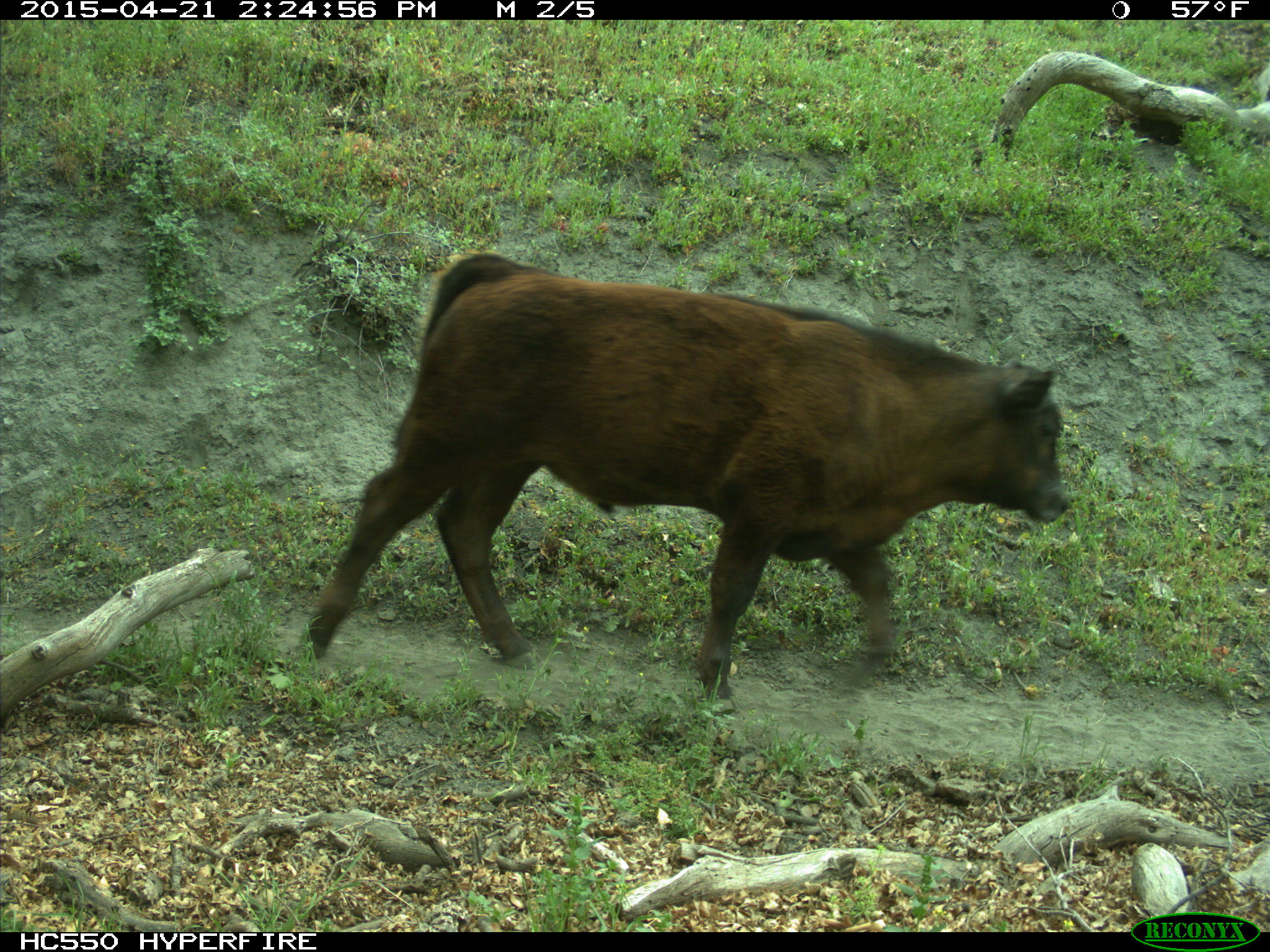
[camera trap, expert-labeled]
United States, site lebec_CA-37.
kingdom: Animalia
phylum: Chordata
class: Mammalia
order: Artiodactyla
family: Bovidae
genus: Bos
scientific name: Bos taurus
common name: domestic cow